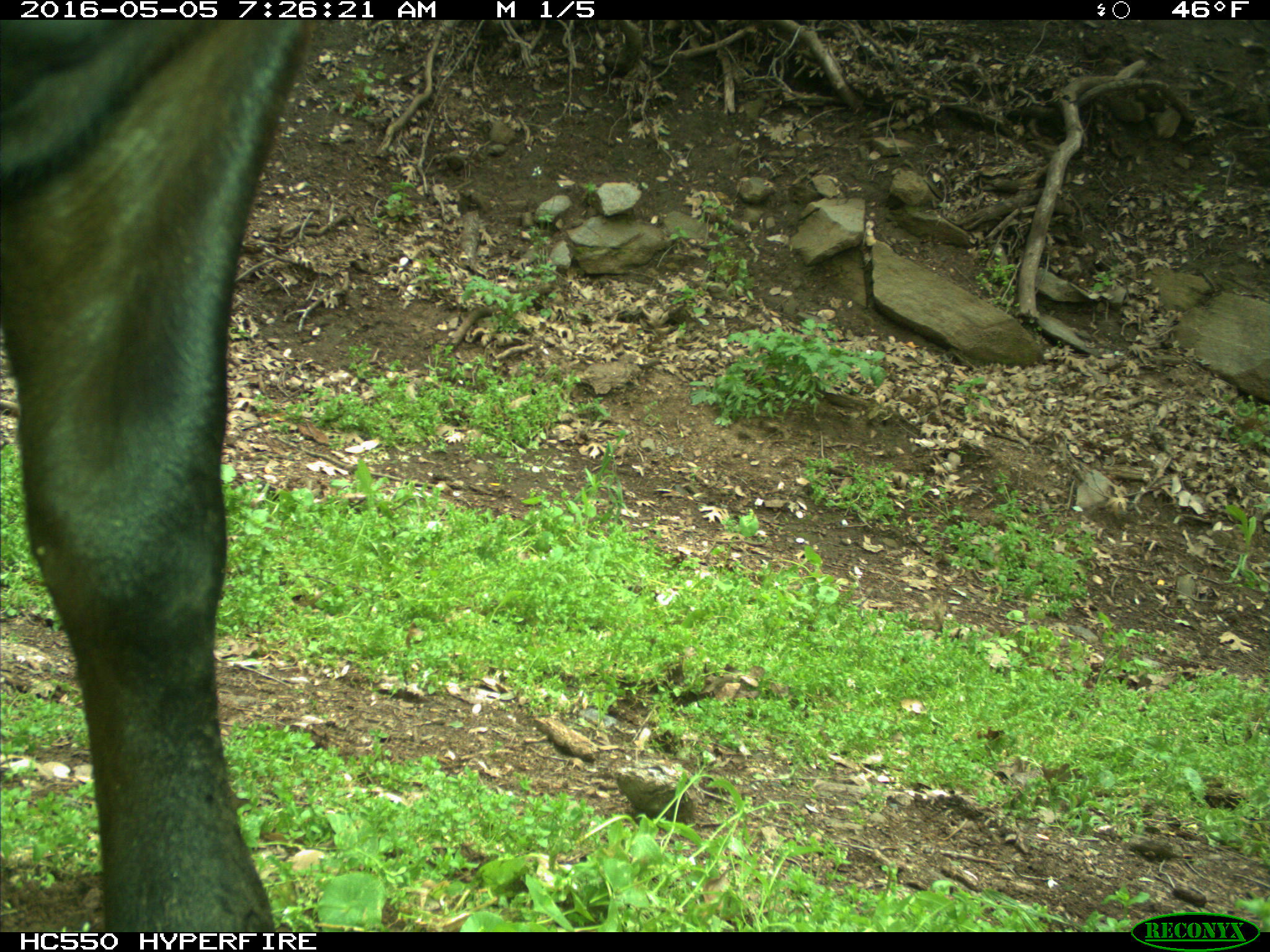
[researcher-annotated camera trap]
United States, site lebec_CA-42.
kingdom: Animalia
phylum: Chordata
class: Mammalia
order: Artiodactyla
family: Bovidae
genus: Bos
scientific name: Bos taurus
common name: domestic cow